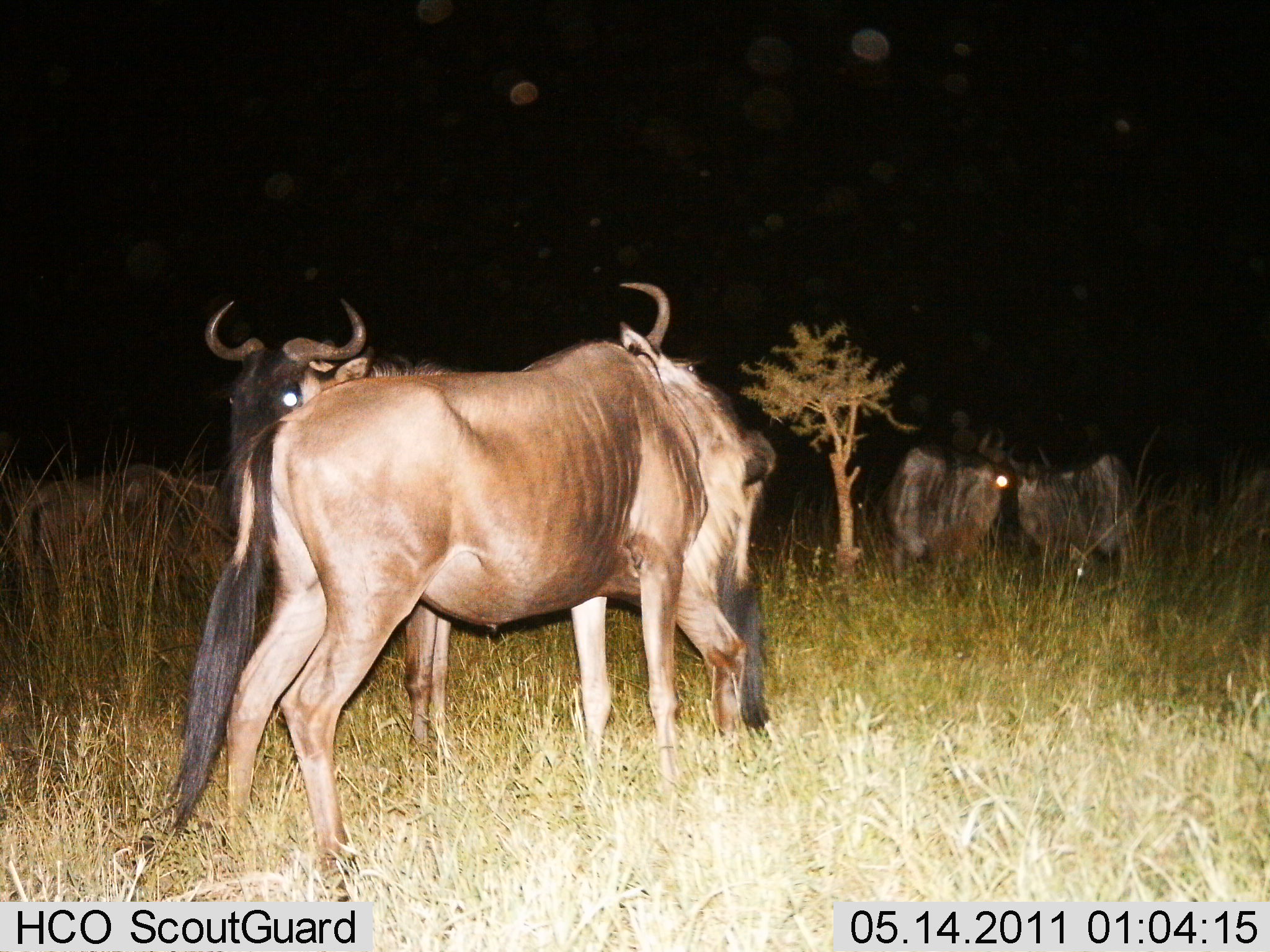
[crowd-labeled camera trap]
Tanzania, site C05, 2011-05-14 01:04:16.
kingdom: Animalia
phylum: Chordata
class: Mammalia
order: Artiodactyla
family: Bovidae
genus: Connochaetes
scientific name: Connochaetes taurinus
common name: blue wildebeest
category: wildebeest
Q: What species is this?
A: Wildebeest (blue wildebeest) (Connochaetes taurinus).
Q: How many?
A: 4.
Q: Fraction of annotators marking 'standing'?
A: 73%.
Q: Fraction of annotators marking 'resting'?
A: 27%.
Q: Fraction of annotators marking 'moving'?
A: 27%.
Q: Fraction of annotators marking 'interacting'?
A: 27%.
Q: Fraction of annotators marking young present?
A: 0%.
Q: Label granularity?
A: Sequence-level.